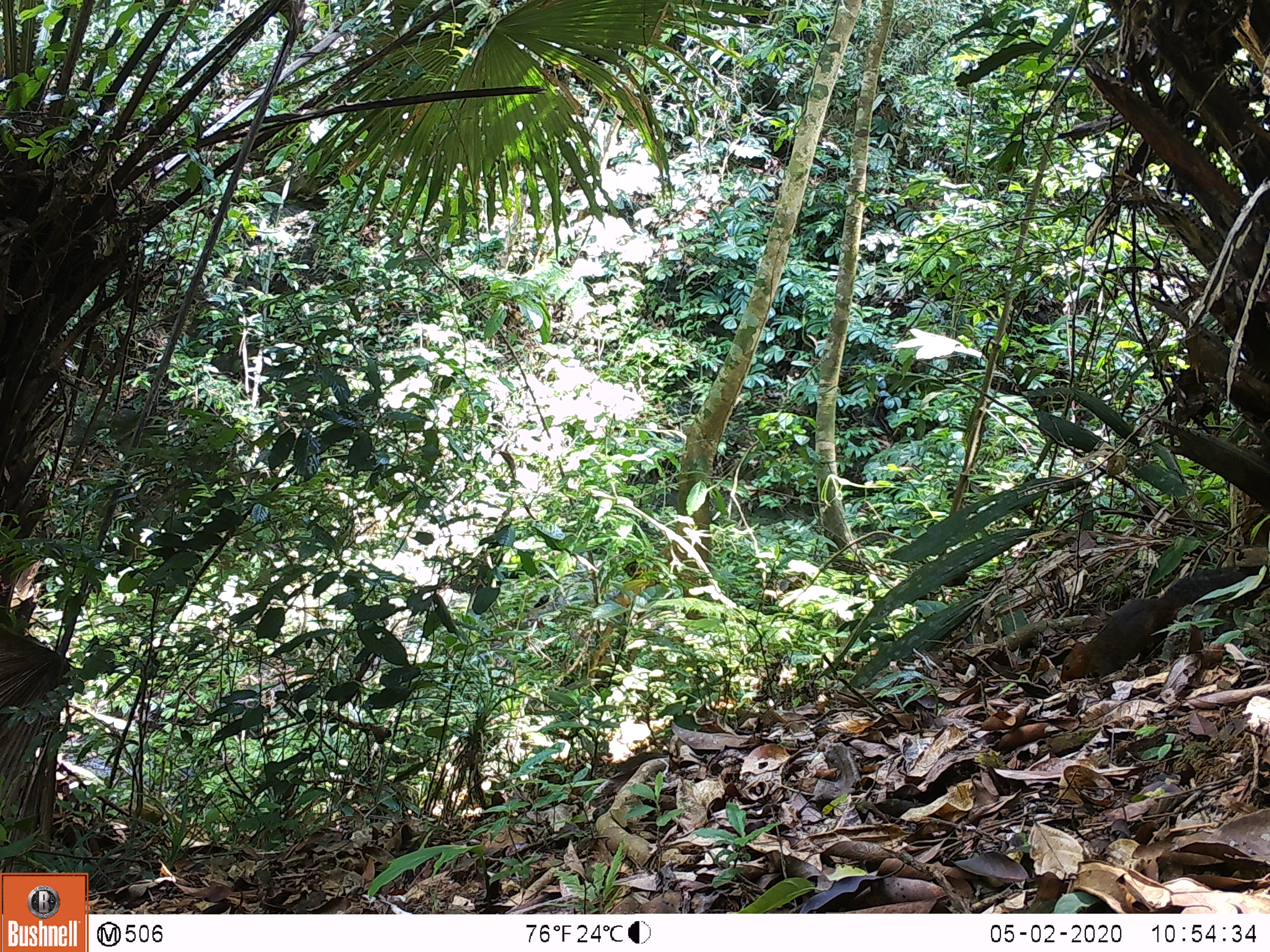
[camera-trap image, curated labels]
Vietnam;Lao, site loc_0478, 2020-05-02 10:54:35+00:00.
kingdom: Animalia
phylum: Chordata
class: Mammalia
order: Rodentia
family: Sciuridae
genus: Dremomys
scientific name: Dremomys rufigenis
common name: red-cheeked squirrel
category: red cheeked squirrel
Red cheeked squirrel (red-cheeked squirrel) (Dremomys rufigenis). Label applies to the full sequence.